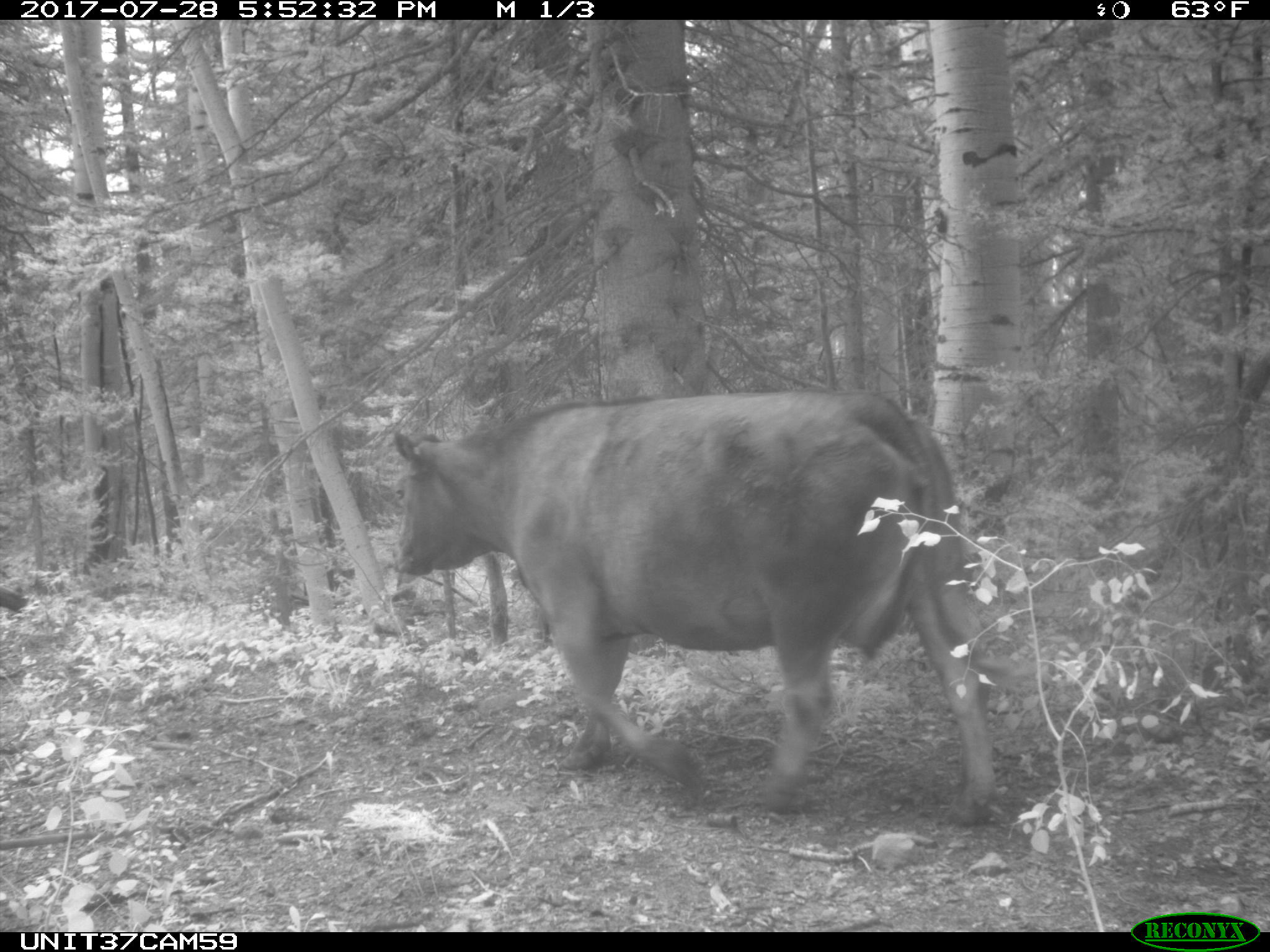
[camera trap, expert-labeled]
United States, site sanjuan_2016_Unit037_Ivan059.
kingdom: Animalia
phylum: Chordata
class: Mammalia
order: Artiodactyla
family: Bovidae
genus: Bos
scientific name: Bos taurus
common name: domestic cow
Bos taurus (domestic cow).